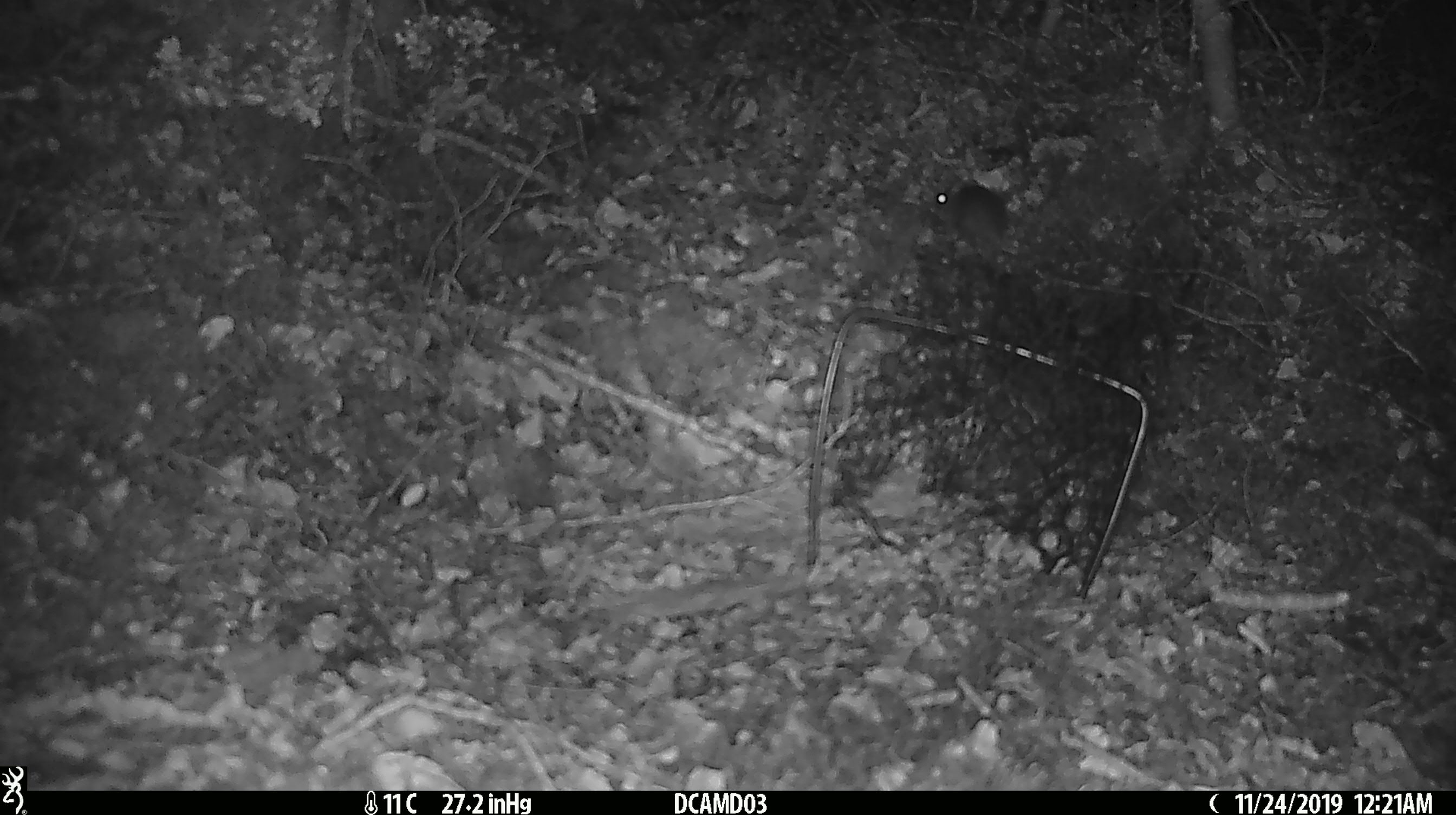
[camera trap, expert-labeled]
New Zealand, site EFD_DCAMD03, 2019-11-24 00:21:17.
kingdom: Animalia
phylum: Chordata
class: Mammalia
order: Rodentia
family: Muridae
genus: Mus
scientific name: Mus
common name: mouse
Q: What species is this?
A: Mouse (Mus).